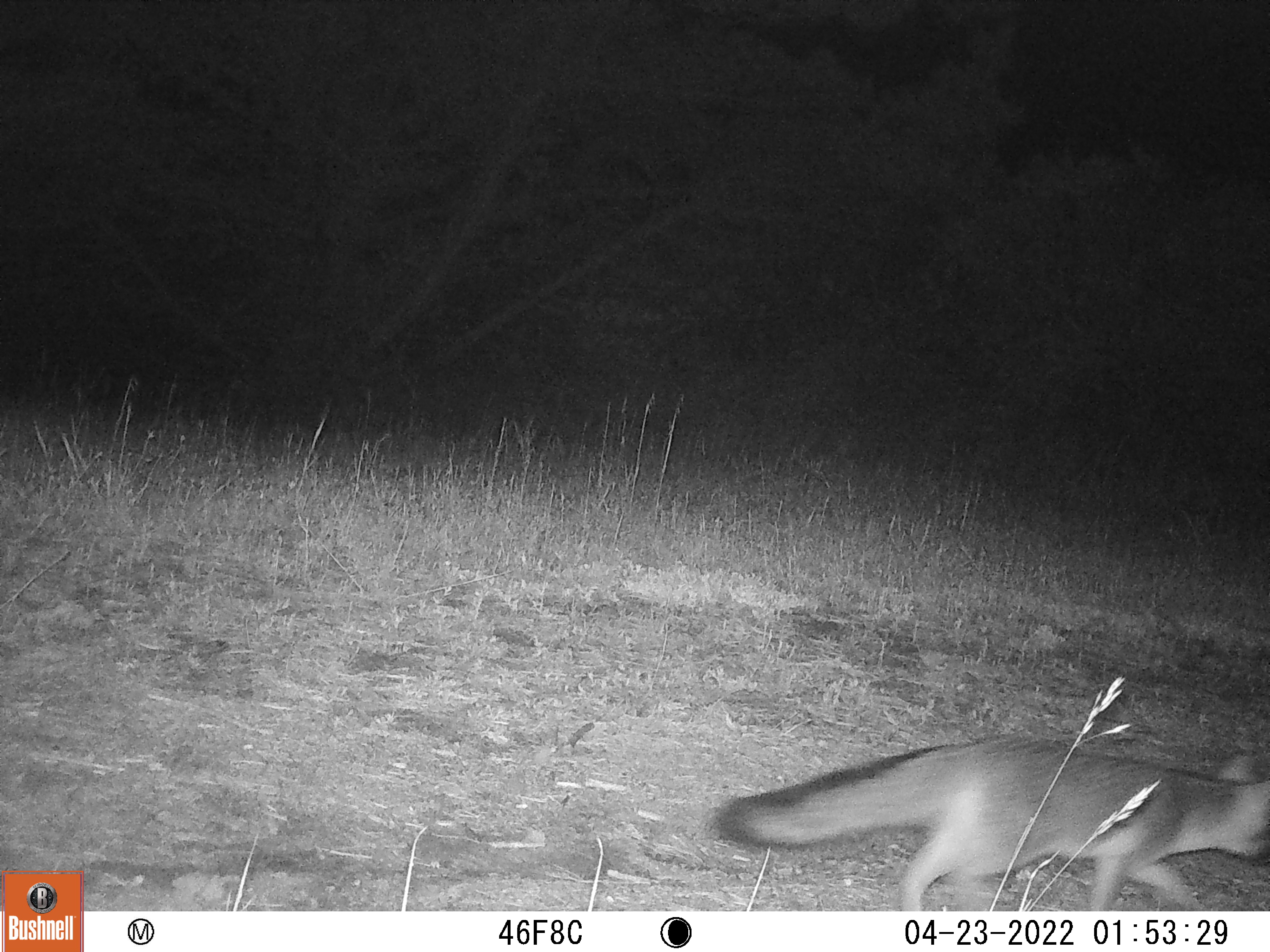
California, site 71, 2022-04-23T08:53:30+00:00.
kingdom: Animalia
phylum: Chordata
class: Mammalia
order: Carnivora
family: Canidae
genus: Urocyon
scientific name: Urocyon cinereoargenteus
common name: gray fox